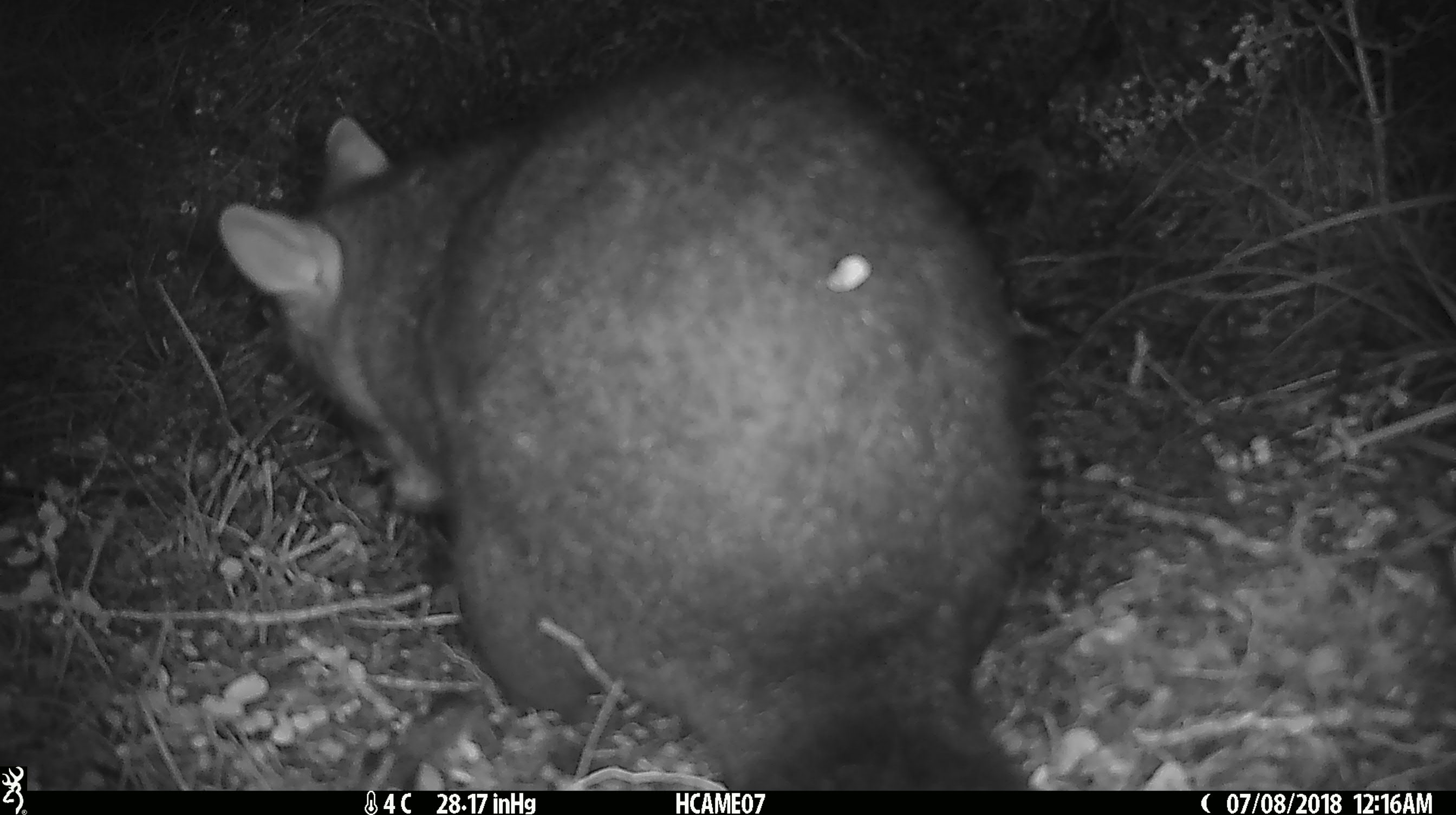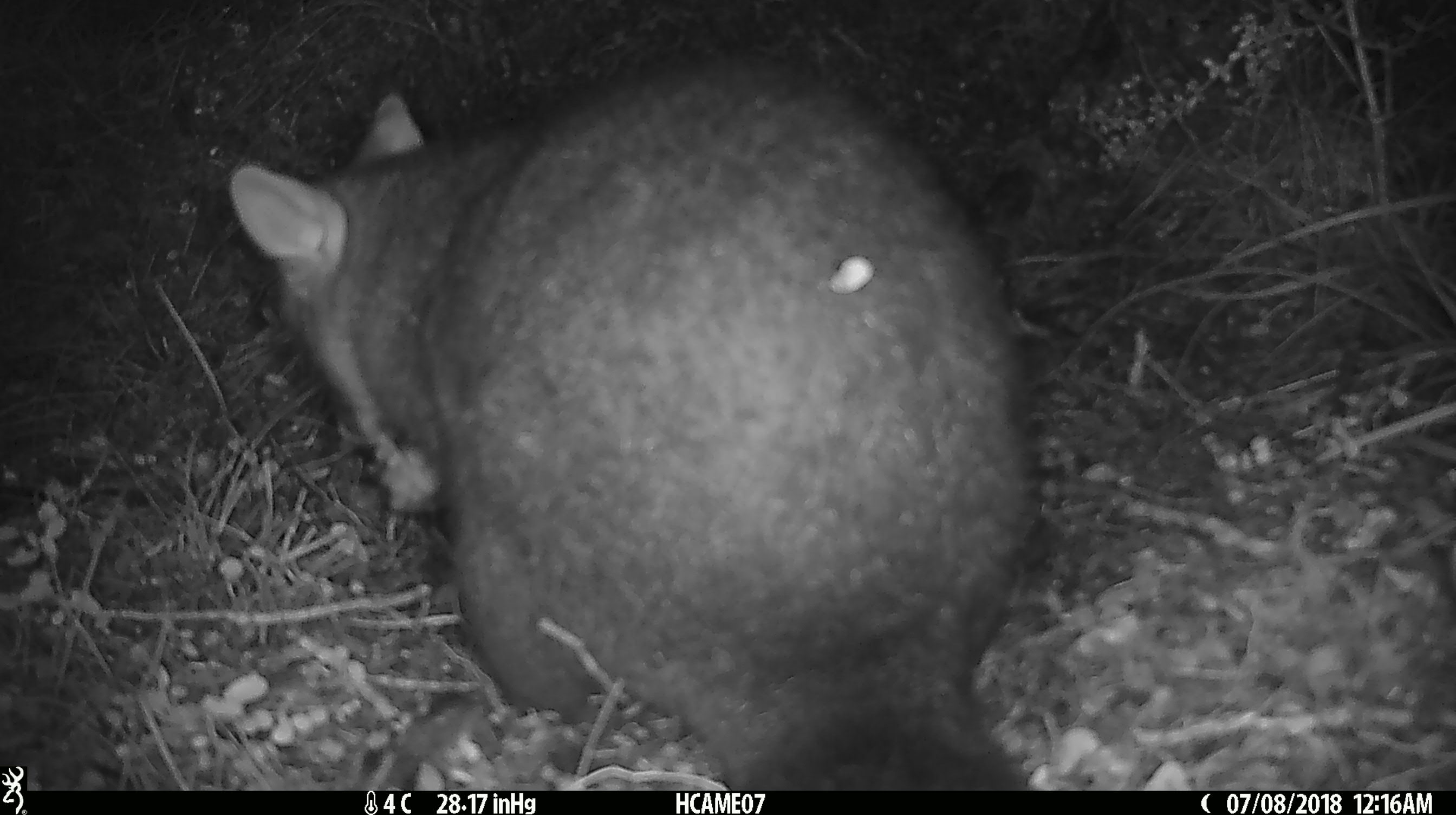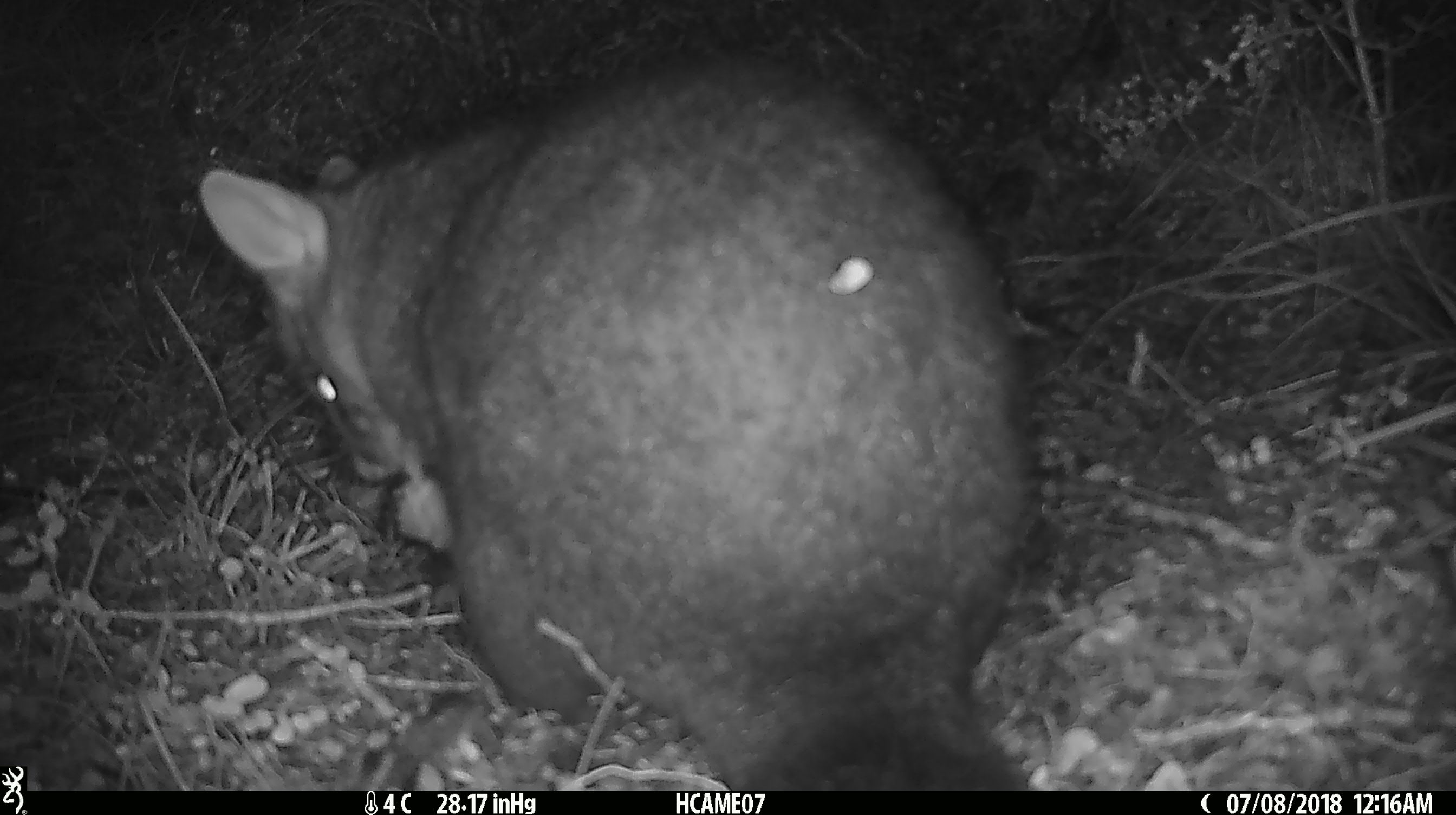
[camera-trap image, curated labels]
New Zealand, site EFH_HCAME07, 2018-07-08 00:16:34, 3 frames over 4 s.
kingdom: Animalia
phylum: Chordata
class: Mammalia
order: Diprotodontia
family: Phalangeridae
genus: Trichosurus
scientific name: Trichosurus vulpecula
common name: common brushtail possum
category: possum